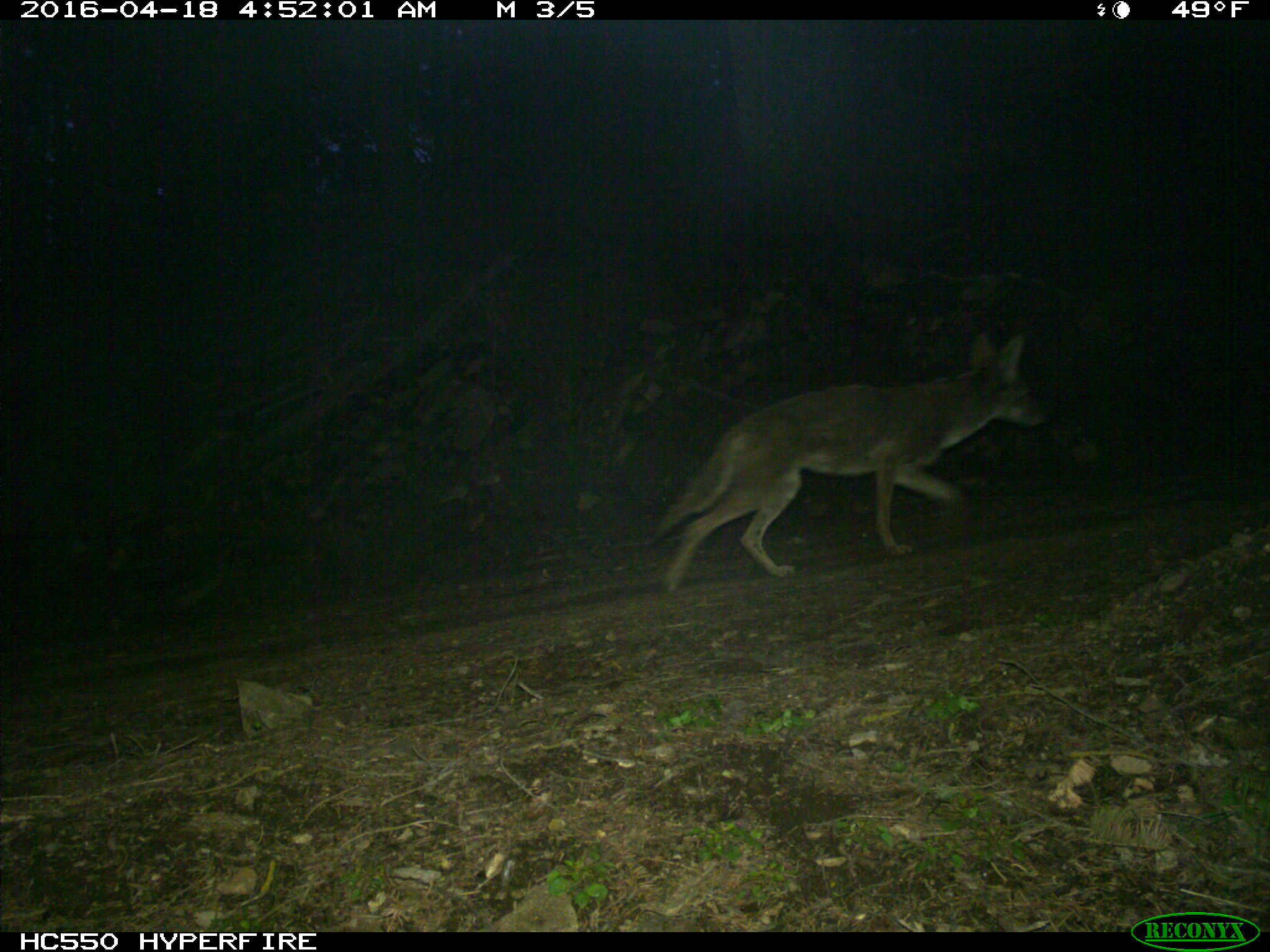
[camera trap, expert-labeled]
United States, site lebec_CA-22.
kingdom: Animalia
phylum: Chordata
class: Mammalia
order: Carnivora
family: Canidae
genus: Canis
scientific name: Canis latrans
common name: coyote